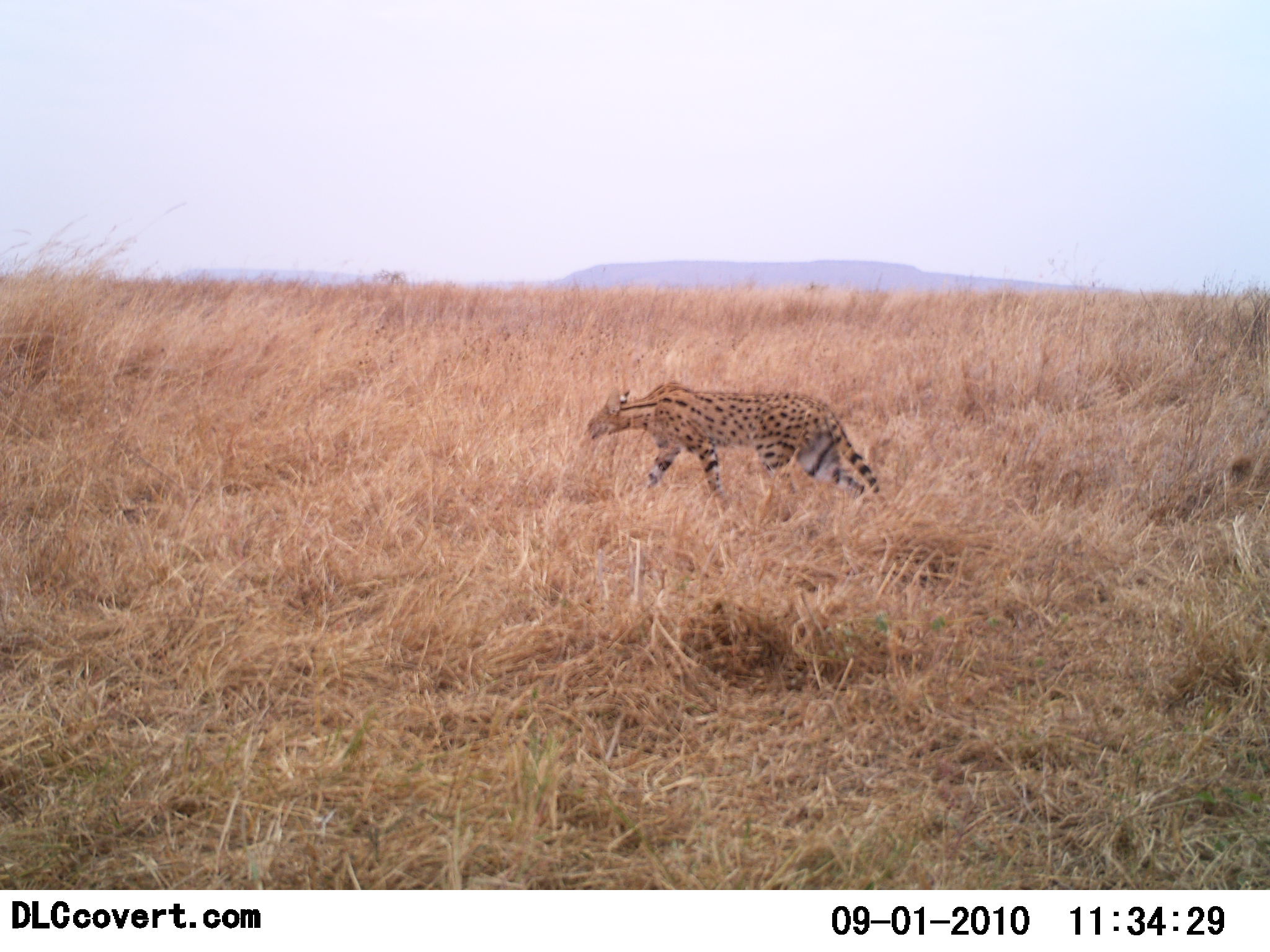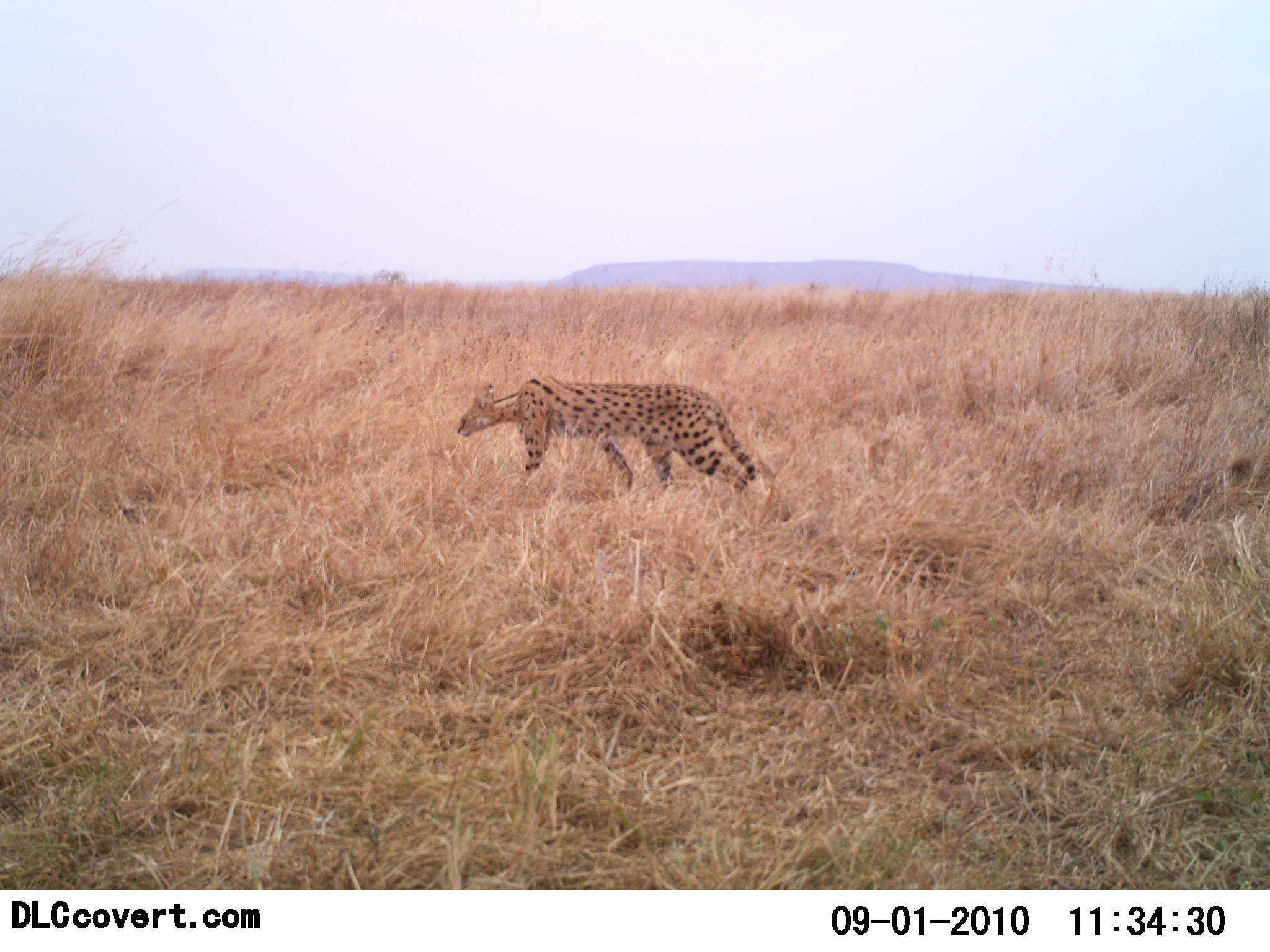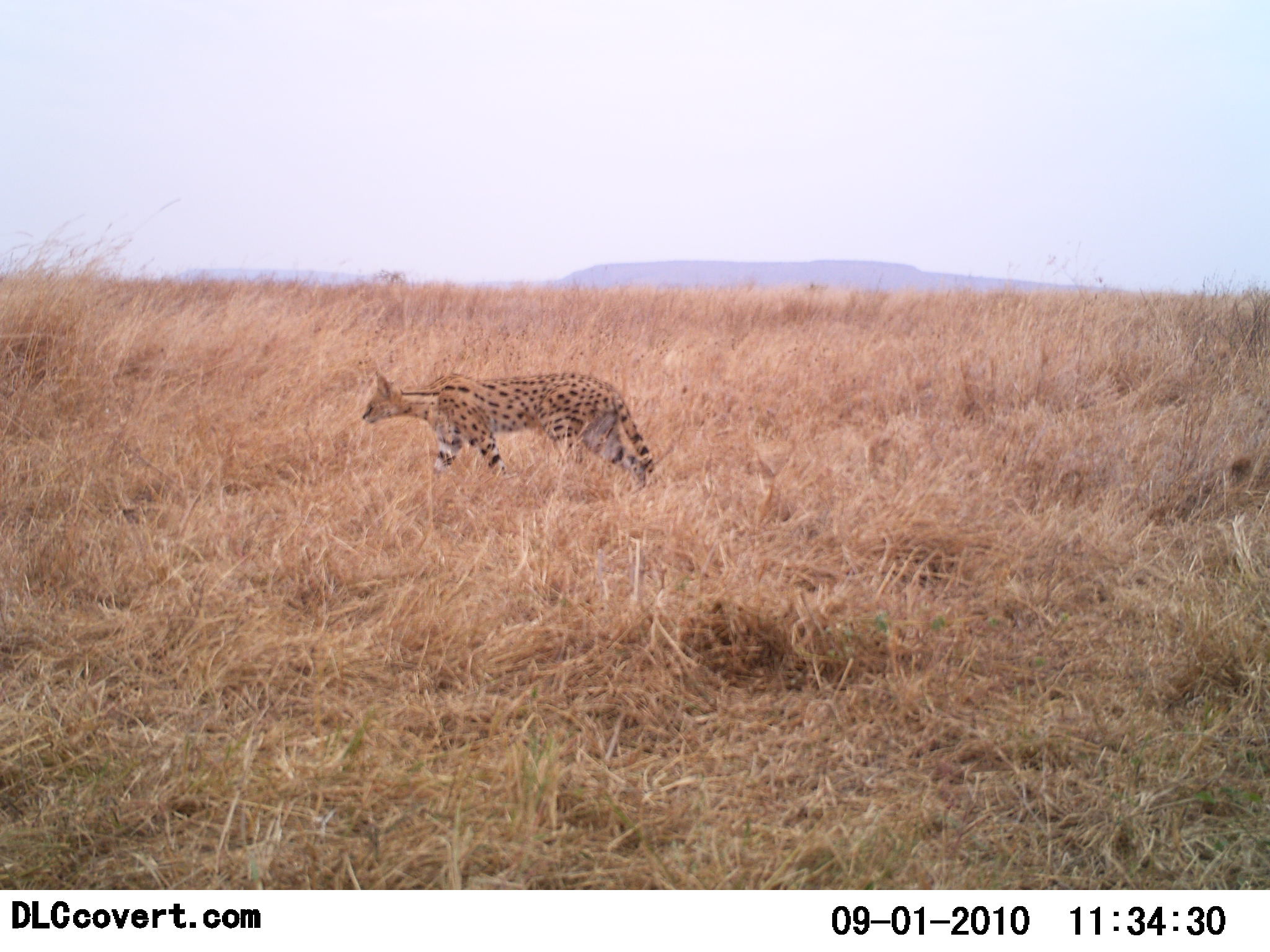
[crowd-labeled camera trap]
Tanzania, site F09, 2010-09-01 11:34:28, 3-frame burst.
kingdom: Animalia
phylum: Chordata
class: Mammalia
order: Carnivora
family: Felidae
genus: Acinonyx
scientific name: Acinonyx jubatus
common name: cheetah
Cheetah (Acinonyx jubatus), count 1. Behavior (volunteer vote fractions): standing 9%, resting 0%, moving 100%, interacting 0%. Young present (vote fraction): 0%. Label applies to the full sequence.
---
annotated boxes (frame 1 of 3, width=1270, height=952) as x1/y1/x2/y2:
animal: 580/379/893/520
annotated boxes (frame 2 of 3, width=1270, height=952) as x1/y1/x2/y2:
animal: 452/370/765/512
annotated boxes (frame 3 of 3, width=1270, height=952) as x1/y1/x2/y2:
animal: 356/367/658/500